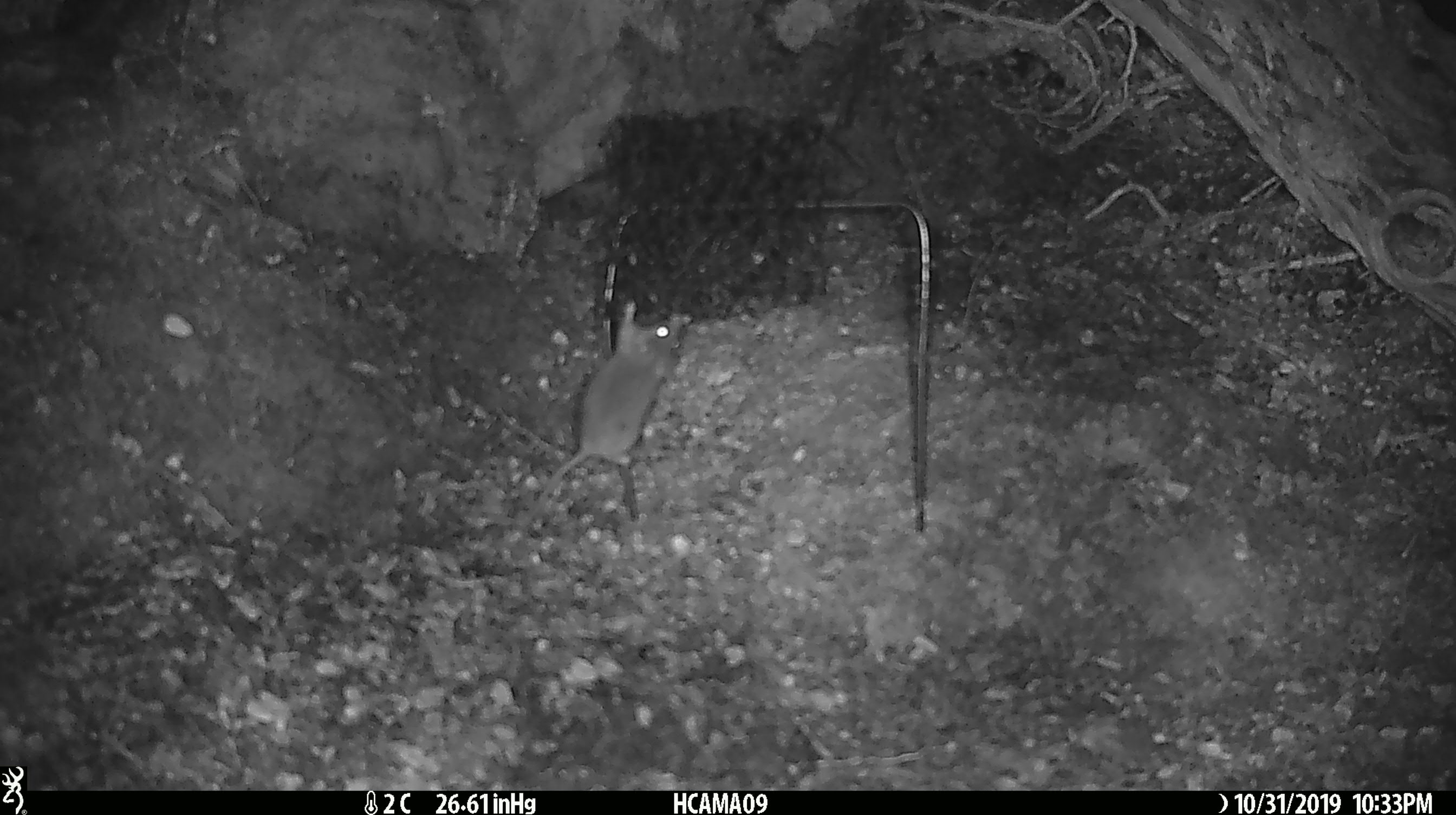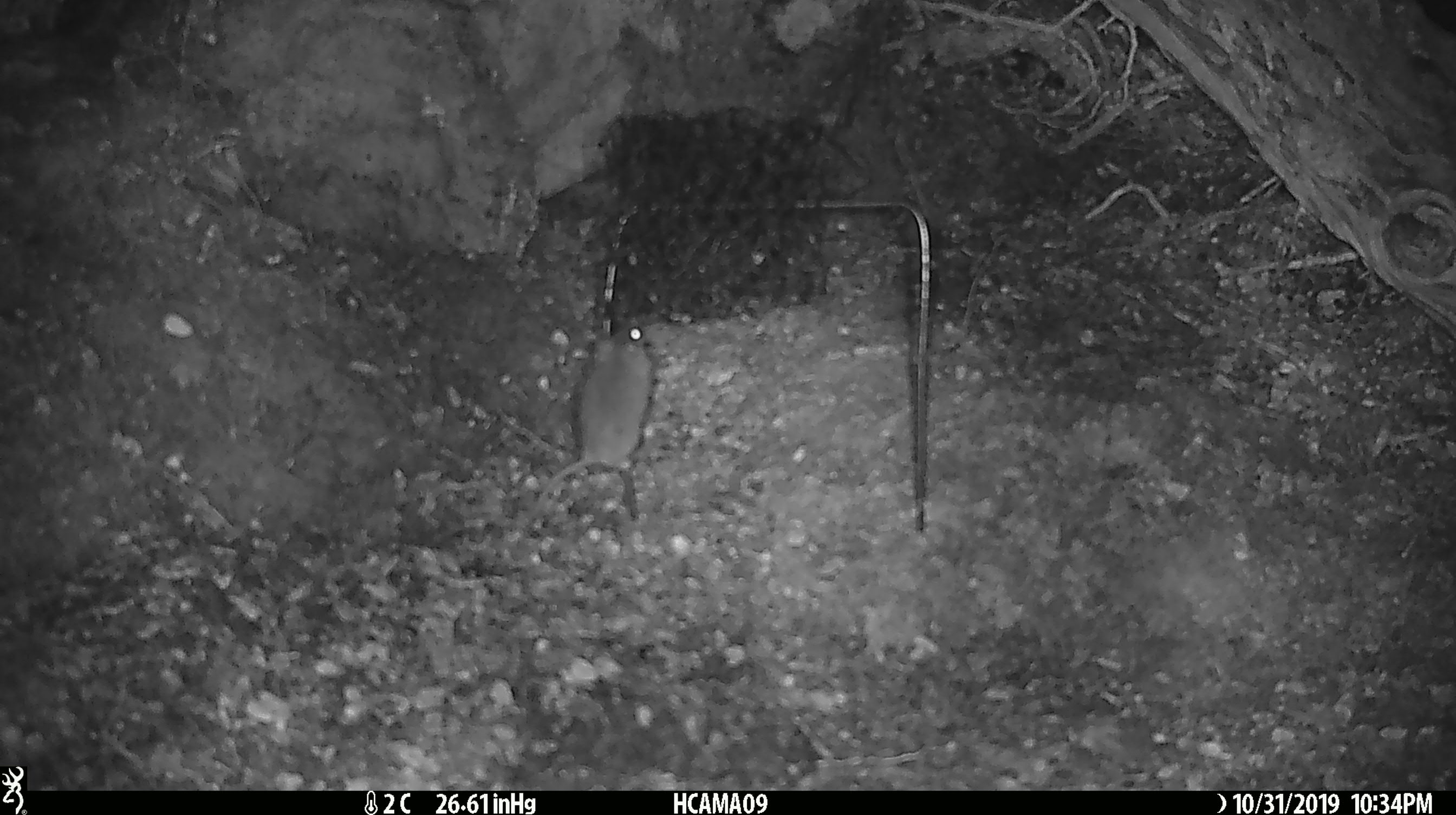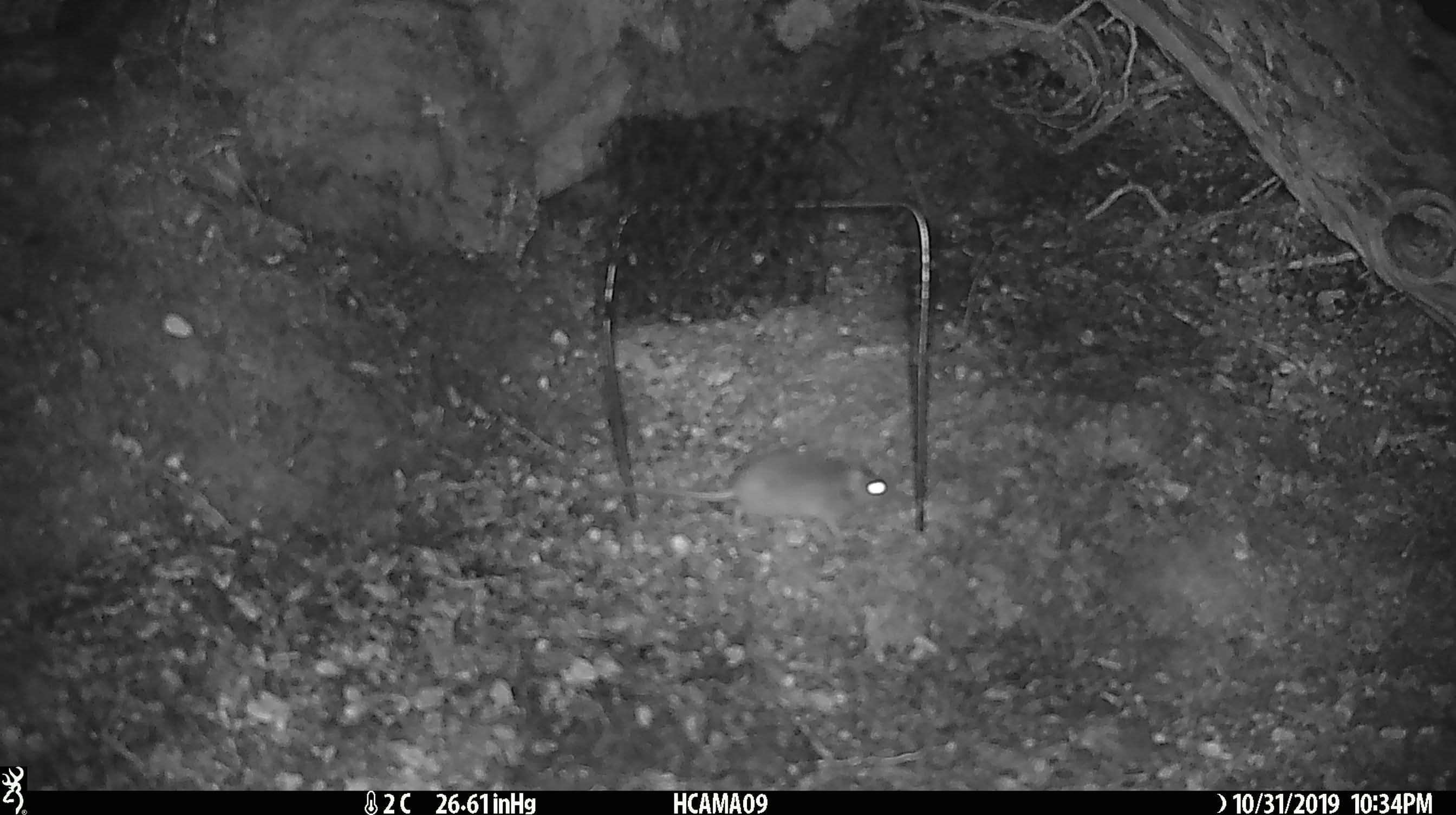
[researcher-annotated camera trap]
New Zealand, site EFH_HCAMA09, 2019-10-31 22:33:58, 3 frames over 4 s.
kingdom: Animalia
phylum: Chordata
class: Mammalia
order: Rodentia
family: Muridae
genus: Mus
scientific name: Mus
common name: mouse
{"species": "mouse (Mus)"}